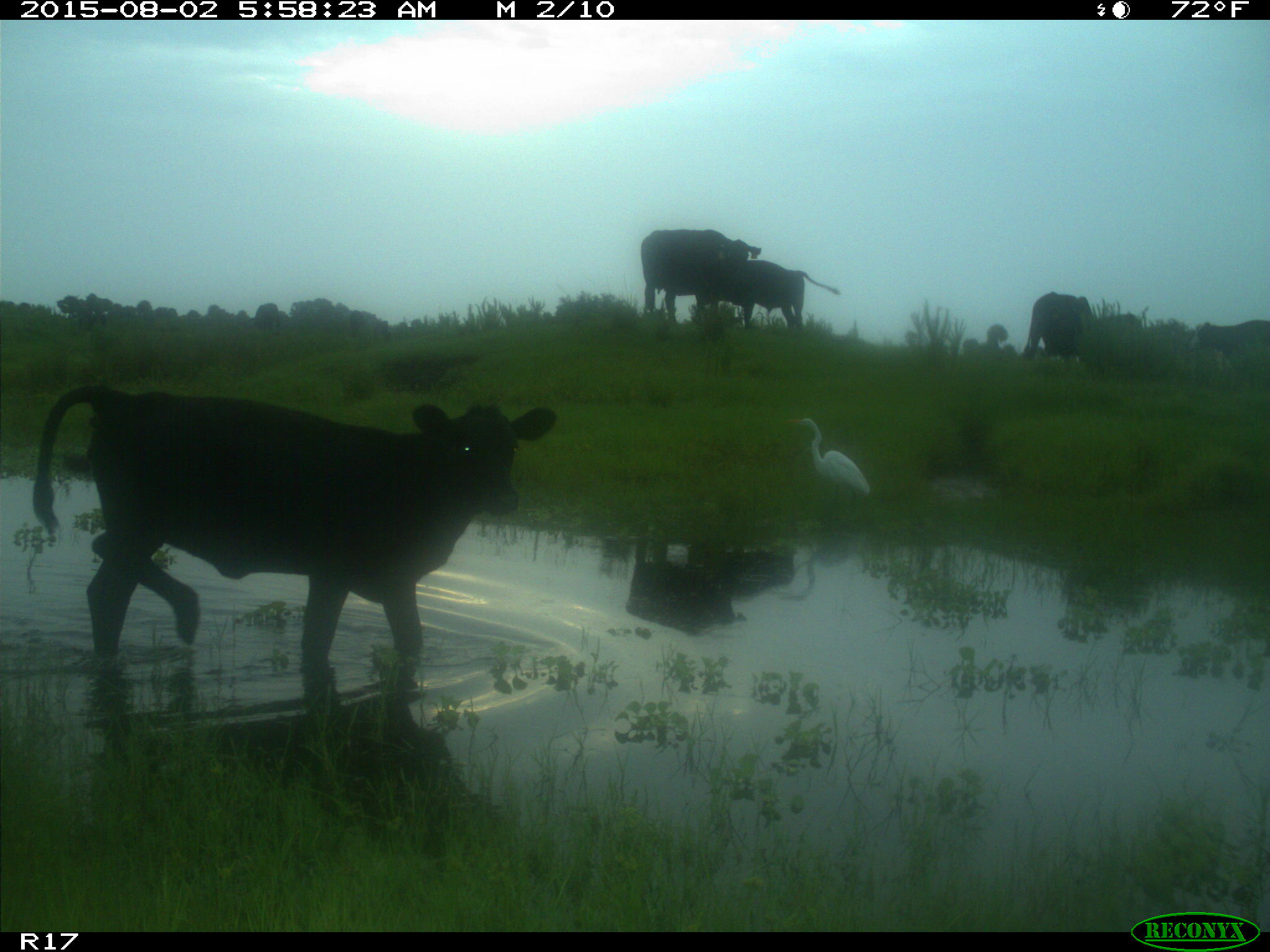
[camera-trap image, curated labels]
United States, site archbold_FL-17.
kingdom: Animalia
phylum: Chordata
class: Mammalia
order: Artiodactyla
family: Bovidae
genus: Bos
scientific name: Bos taurus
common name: domestic cow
Bos taurus (domestic cow).